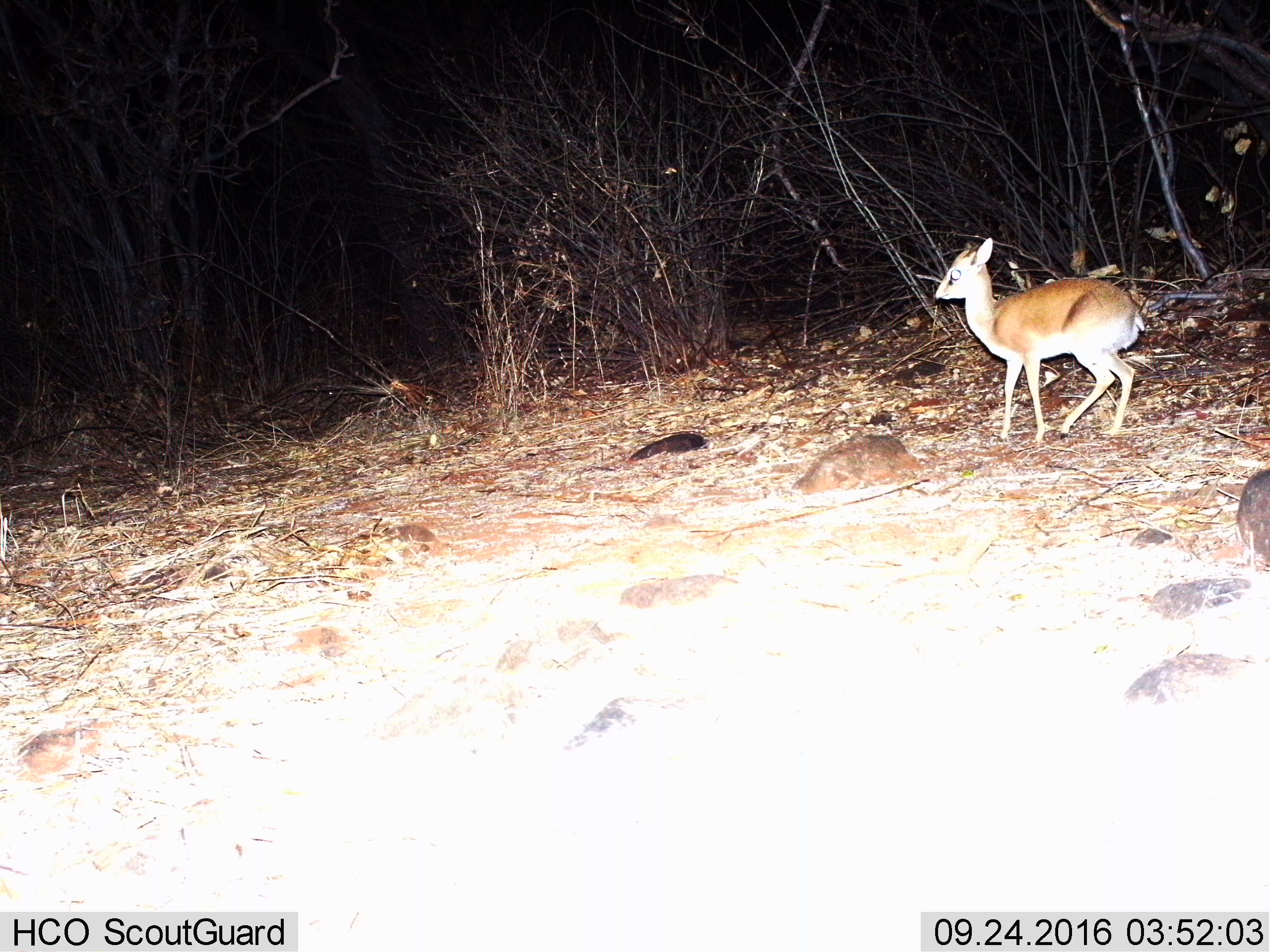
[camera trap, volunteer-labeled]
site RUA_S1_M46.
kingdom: Animalia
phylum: Chordata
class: Mammalia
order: Artiodactyla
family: Bovidae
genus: Madoqua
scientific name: Madoqua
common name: dik-dik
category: dikdik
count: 1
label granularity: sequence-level